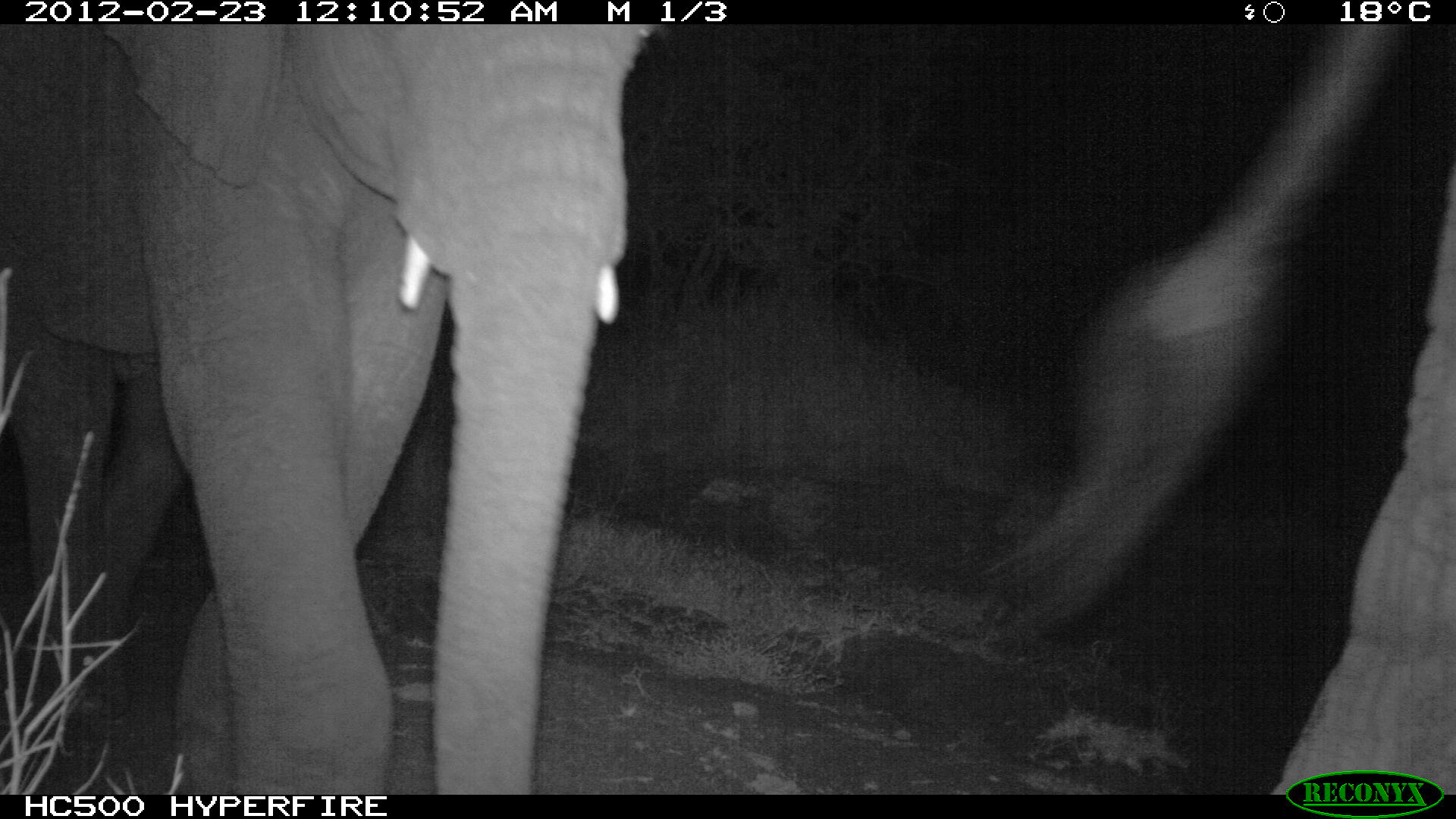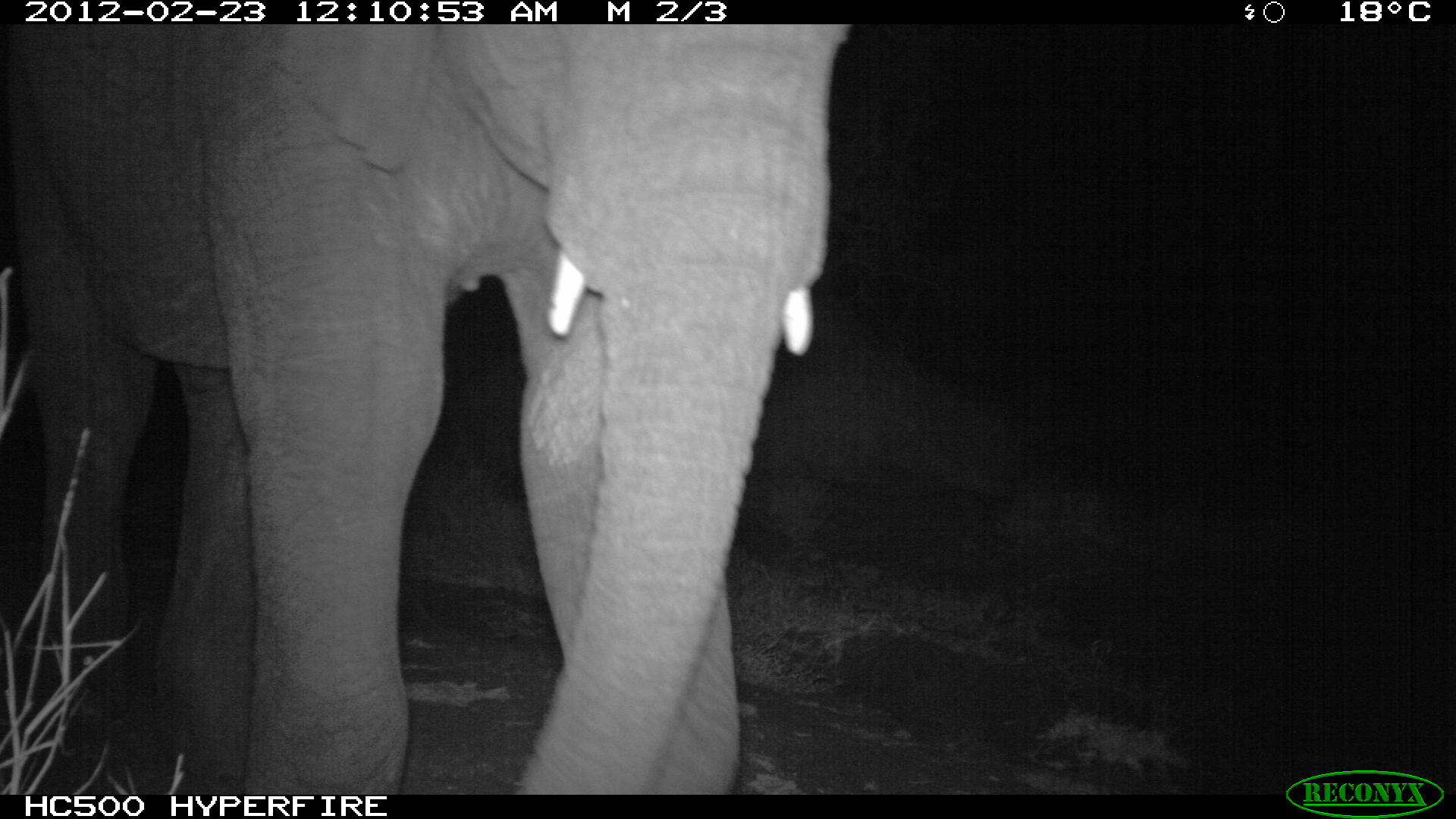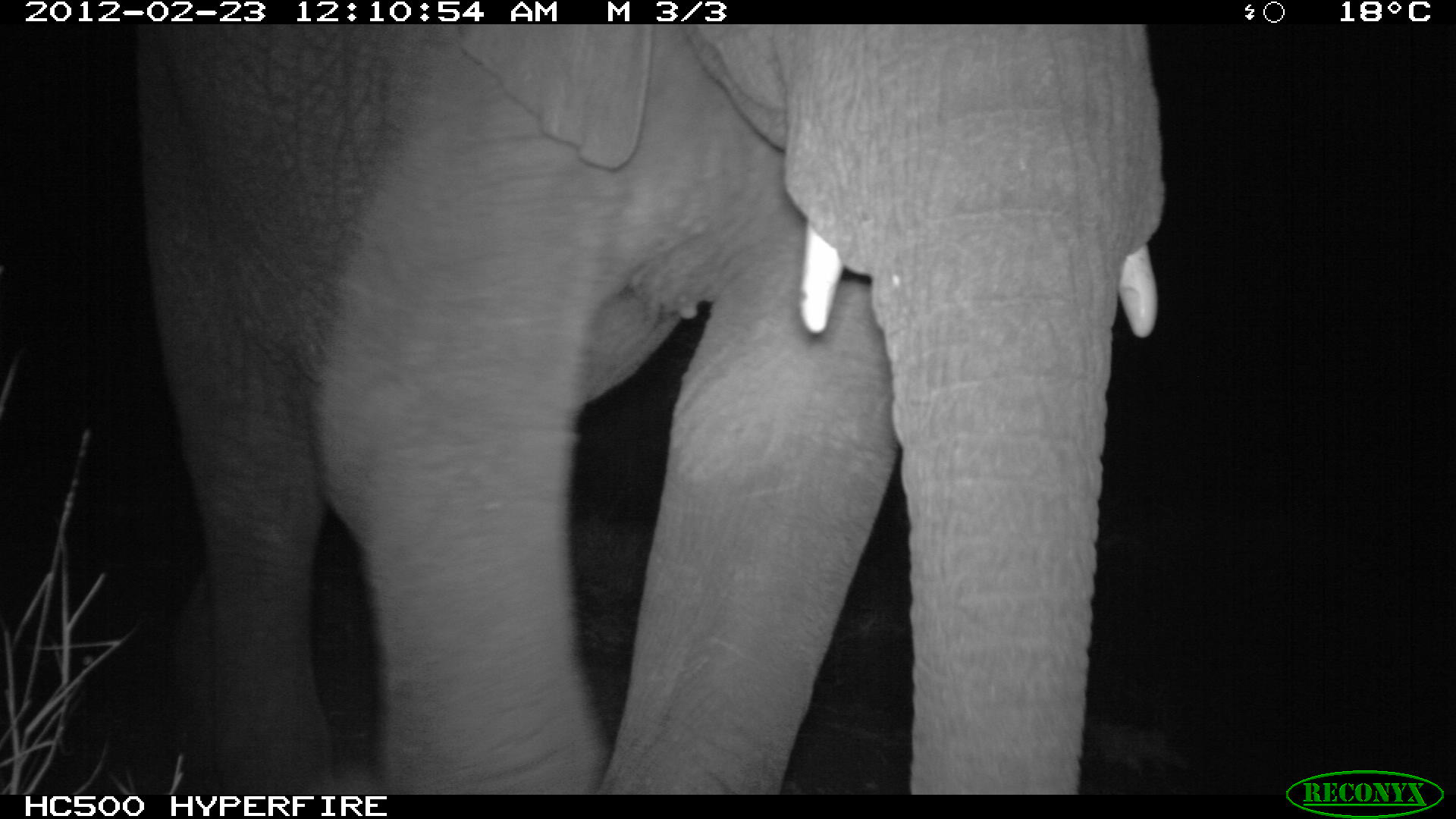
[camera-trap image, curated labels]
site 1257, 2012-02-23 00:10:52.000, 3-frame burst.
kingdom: Animalia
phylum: Chordata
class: Mammalia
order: Proboscidea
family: Elephantidae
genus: Loxodonta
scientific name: Loxodonta africana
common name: african bush elephant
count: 2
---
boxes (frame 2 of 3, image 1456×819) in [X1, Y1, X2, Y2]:
loxodonta africana: [1, 20, 853, 795]